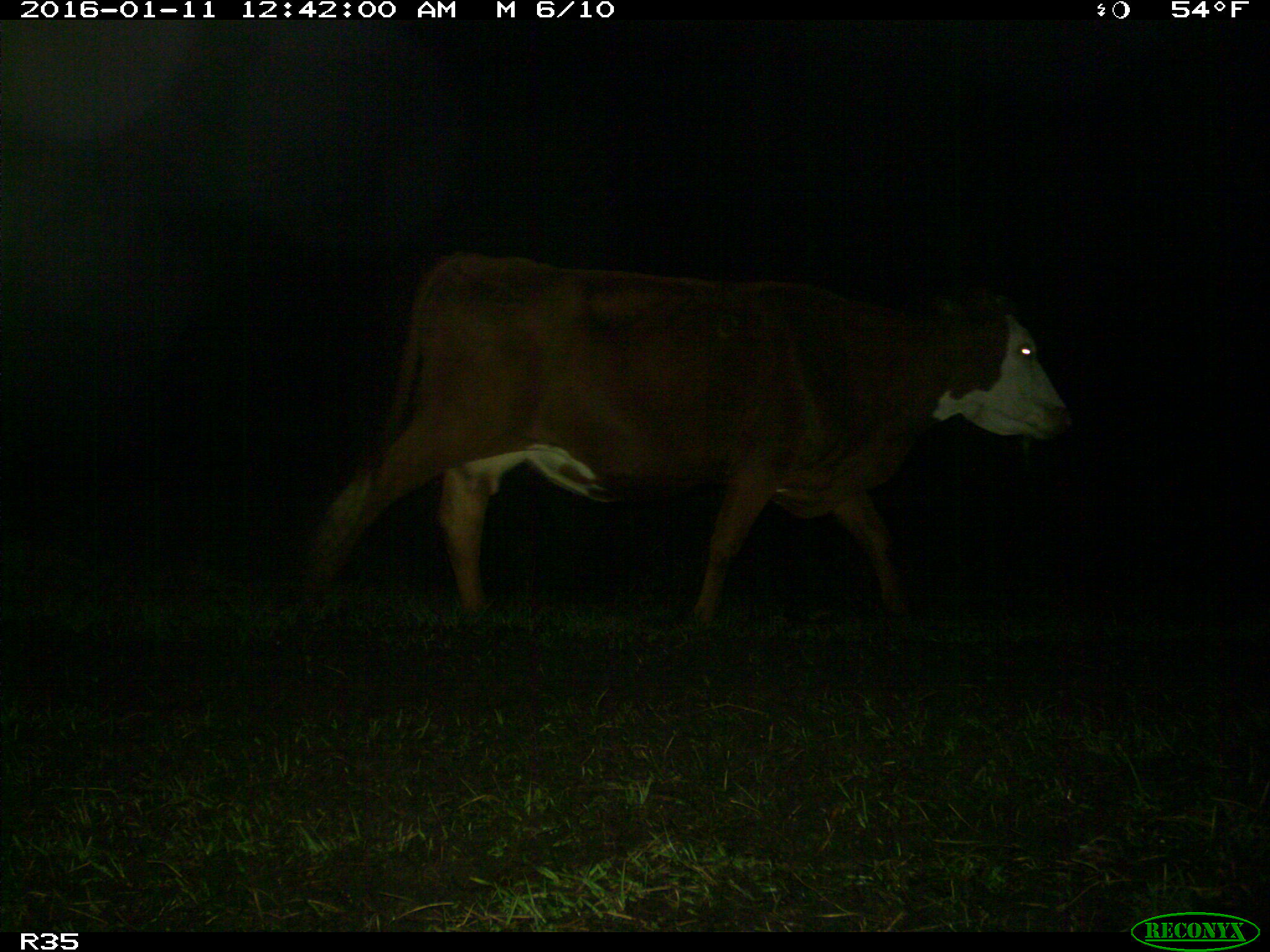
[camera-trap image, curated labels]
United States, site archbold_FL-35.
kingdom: Animalia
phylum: Chordata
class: Mammalia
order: Artiodactyla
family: Bovidae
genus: Bos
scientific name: Bos taurus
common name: domestic cow